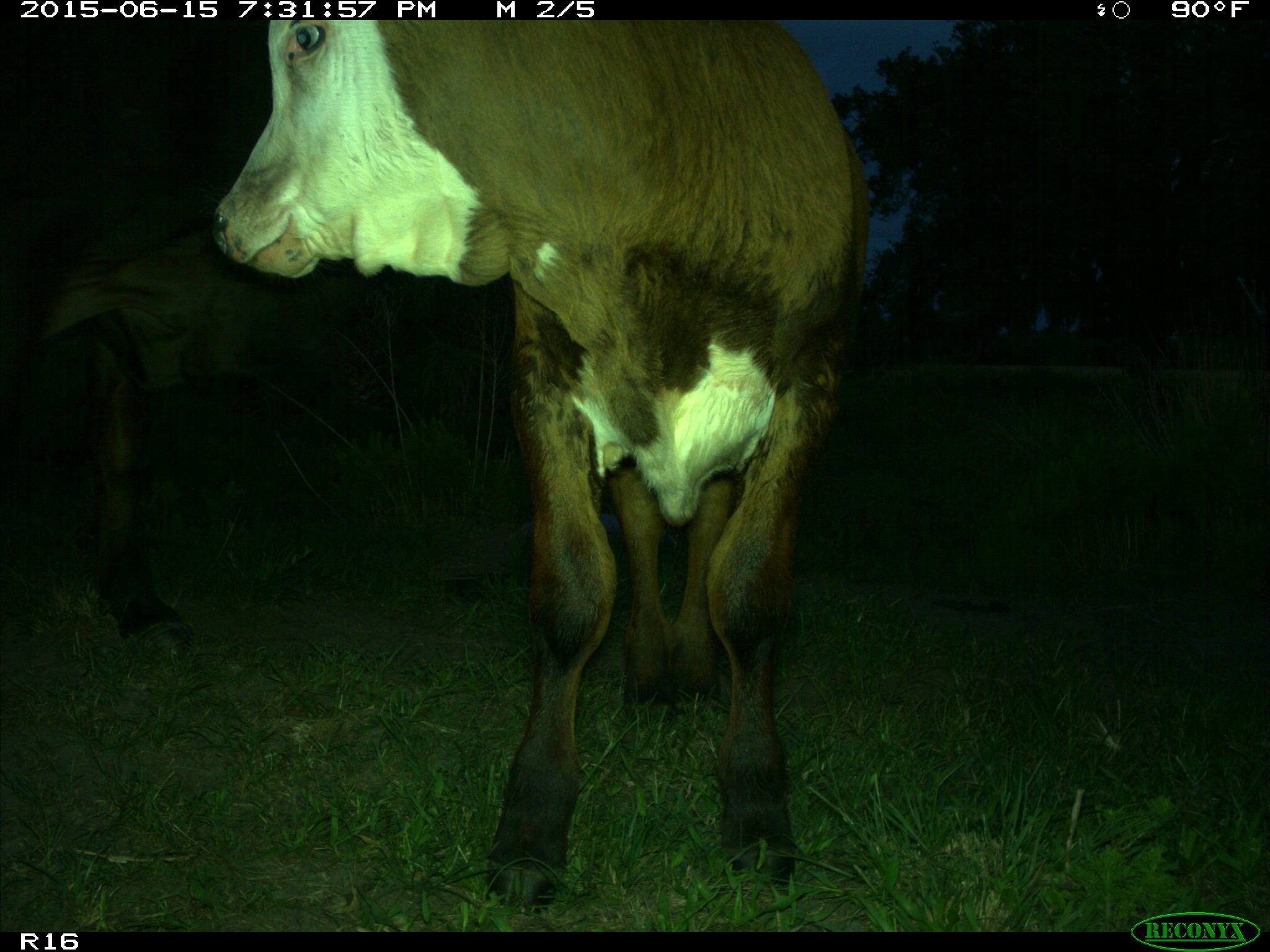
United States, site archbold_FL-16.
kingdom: Animalia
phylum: Chordata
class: Mammalia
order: Artiodactyla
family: Bovidae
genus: Bos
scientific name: Bos taurus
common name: domestic cow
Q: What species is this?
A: Bos taurus (domestic cow).